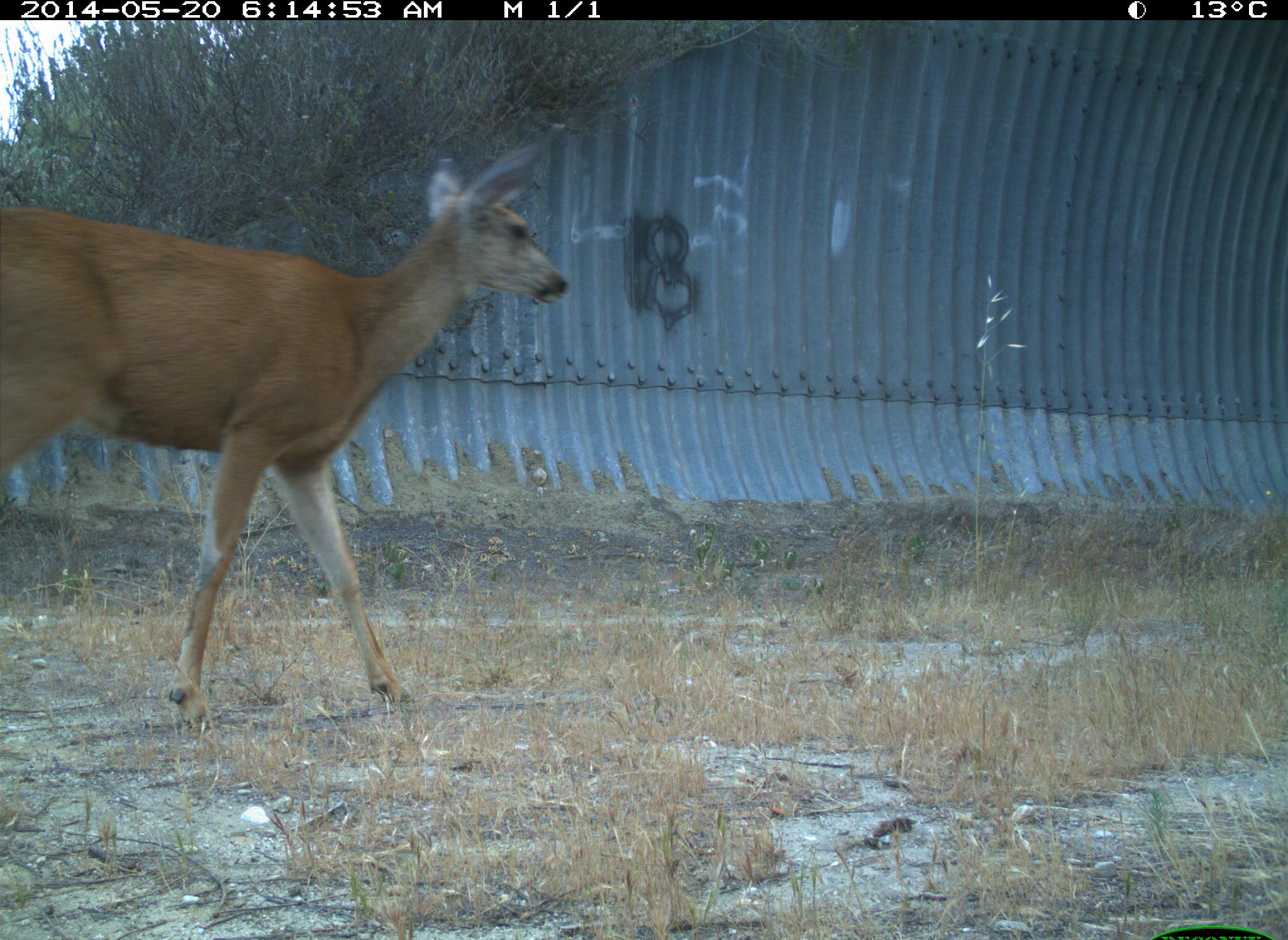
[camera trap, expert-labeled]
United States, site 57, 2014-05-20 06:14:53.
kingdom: Animalia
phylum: Chordata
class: Mammalia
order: Artiodactyla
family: Cervidae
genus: Odocoileus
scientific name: Odocoileus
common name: deer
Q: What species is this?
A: Deer (Odocoileus).